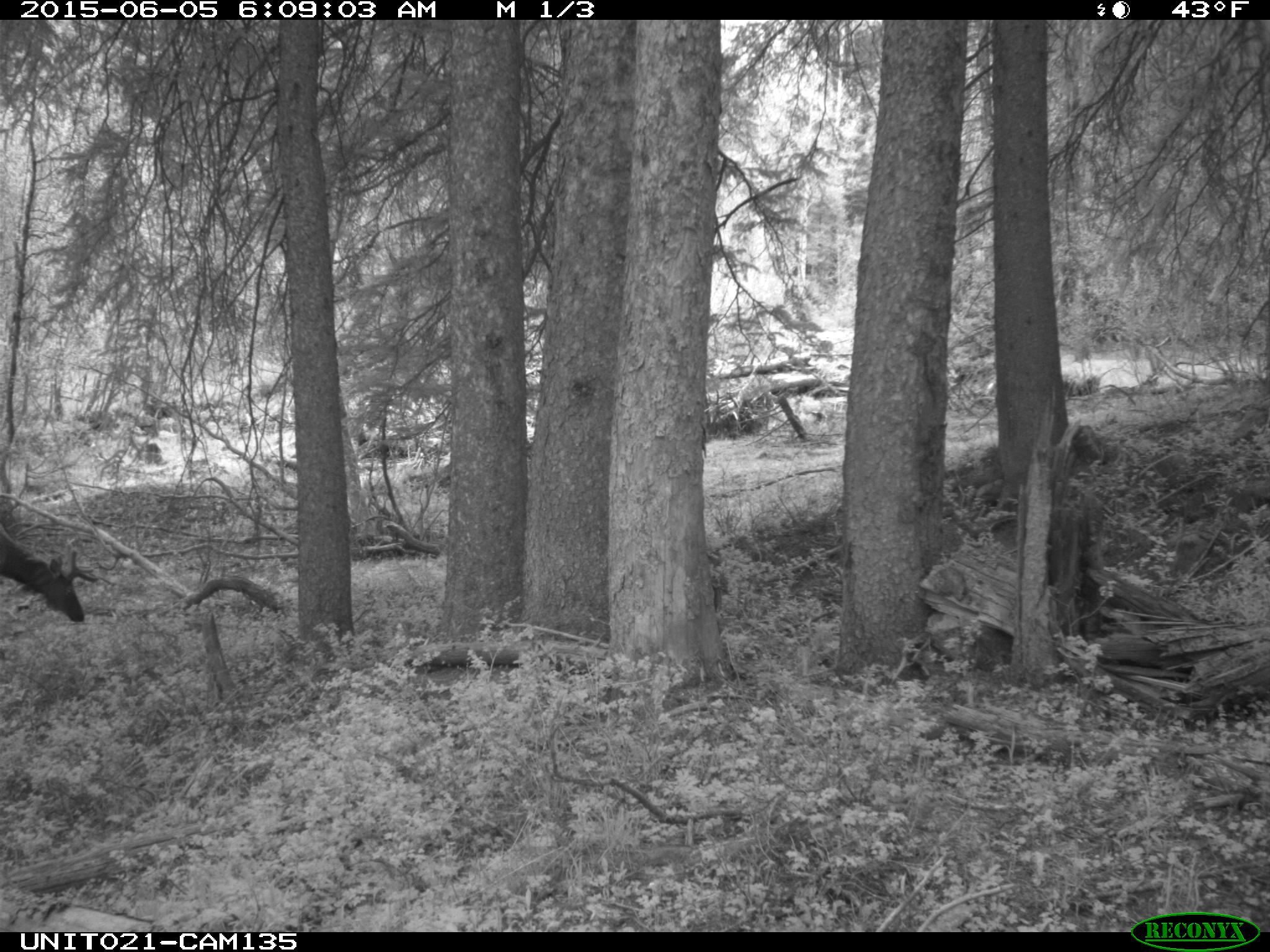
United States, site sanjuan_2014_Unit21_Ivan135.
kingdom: Animalia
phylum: Chordata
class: Mammalia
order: Artiodactyla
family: Cervidae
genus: Cervus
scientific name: Cervus elaphus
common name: red deer